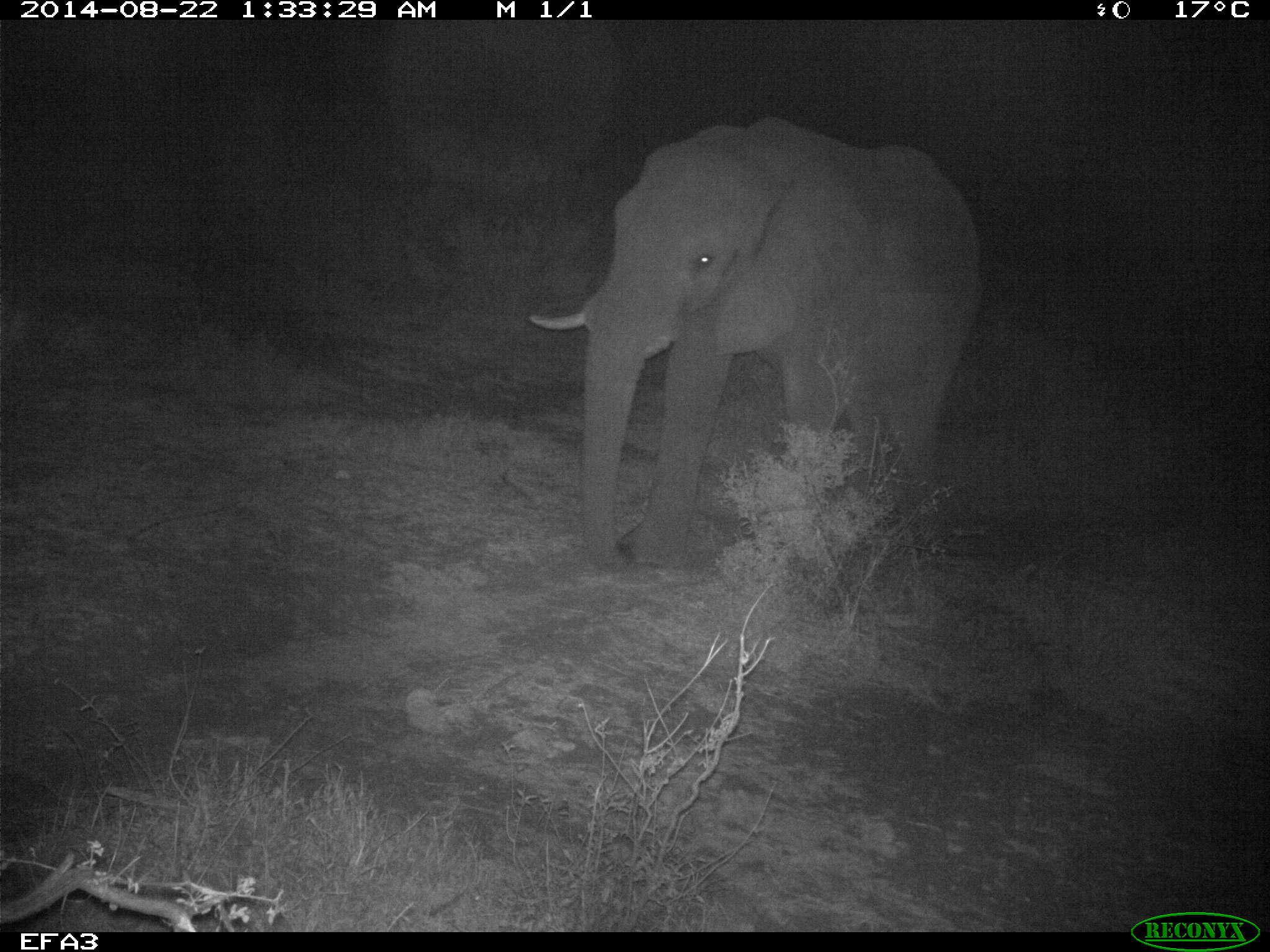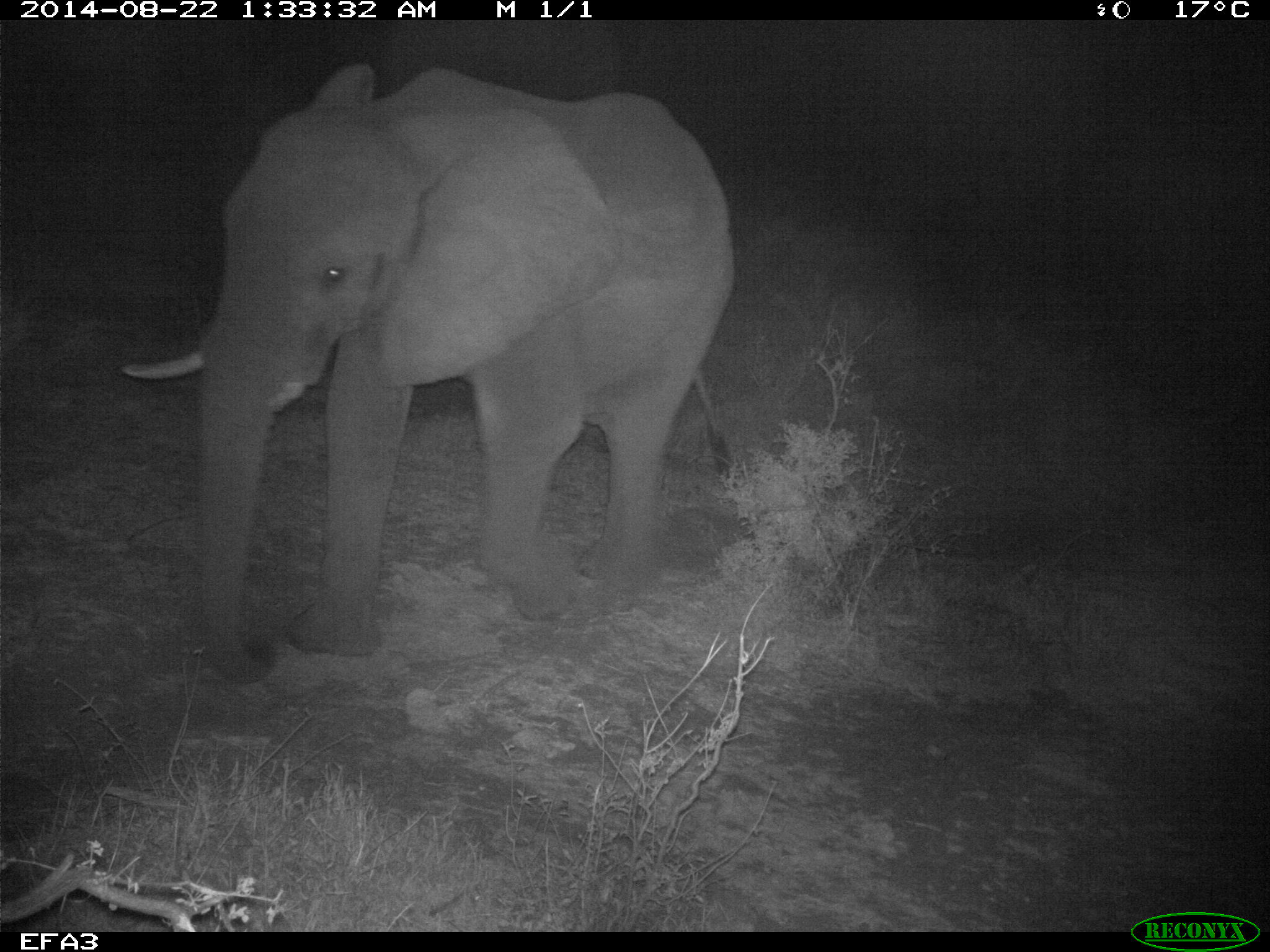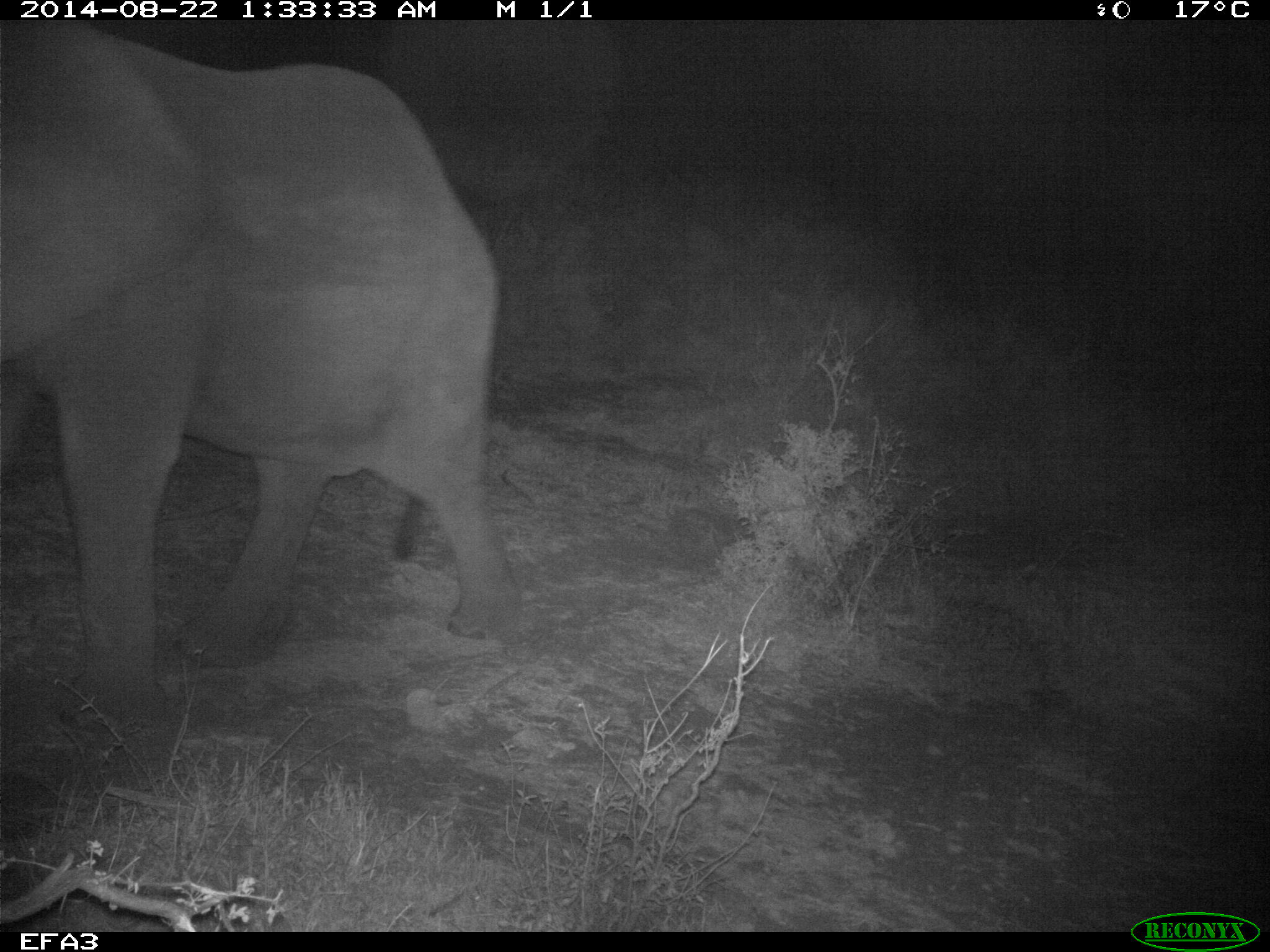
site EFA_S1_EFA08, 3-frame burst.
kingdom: Animalia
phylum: Chordata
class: Mammalia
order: Proboscidea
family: Elephantidae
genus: Loxodonta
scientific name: Loxodonta africana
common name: african bush elephant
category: elephant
Elephant (african bush elephant) (Loxodonta africana), count 1. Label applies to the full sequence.